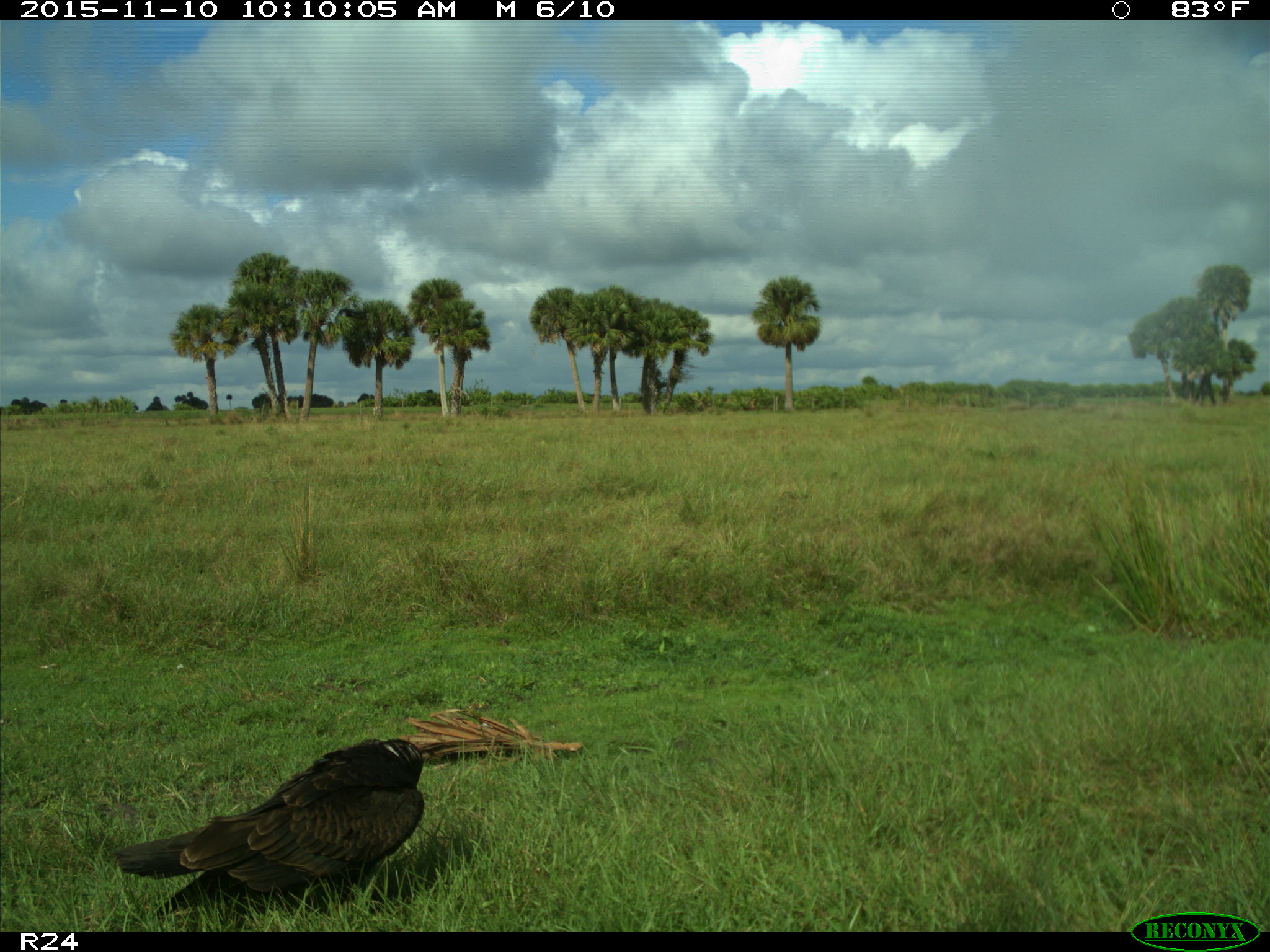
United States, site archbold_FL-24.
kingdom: Animalia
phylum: Chordata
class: Aves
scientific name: Aves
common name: birds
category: unidentified bird